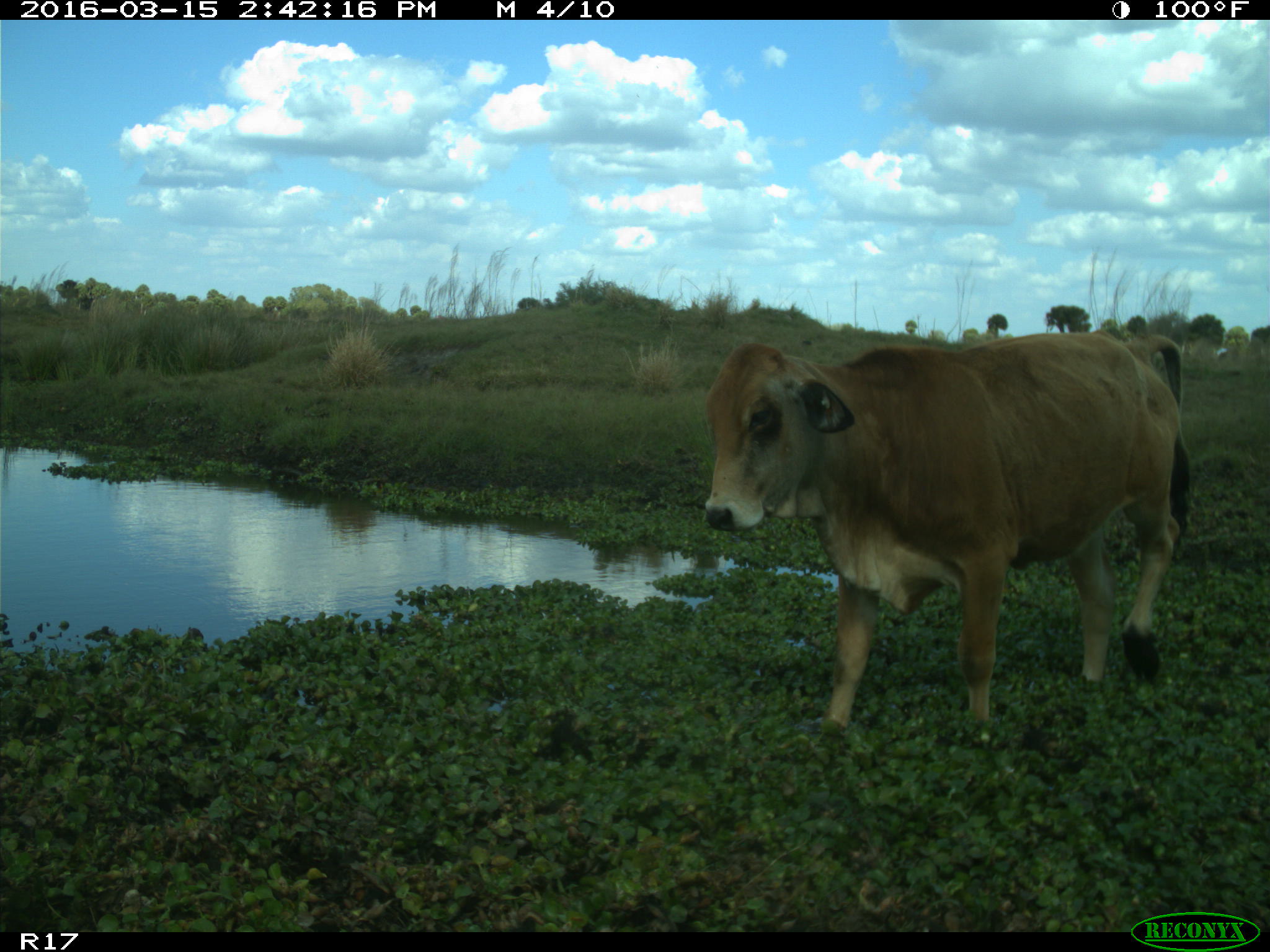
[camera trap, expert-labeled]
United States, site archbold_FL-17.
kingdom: Animalia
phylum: Chordata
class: Mammalia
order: Artiodactyla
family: Bovidae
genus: Bos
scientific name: Bos taurus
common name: domestic cow